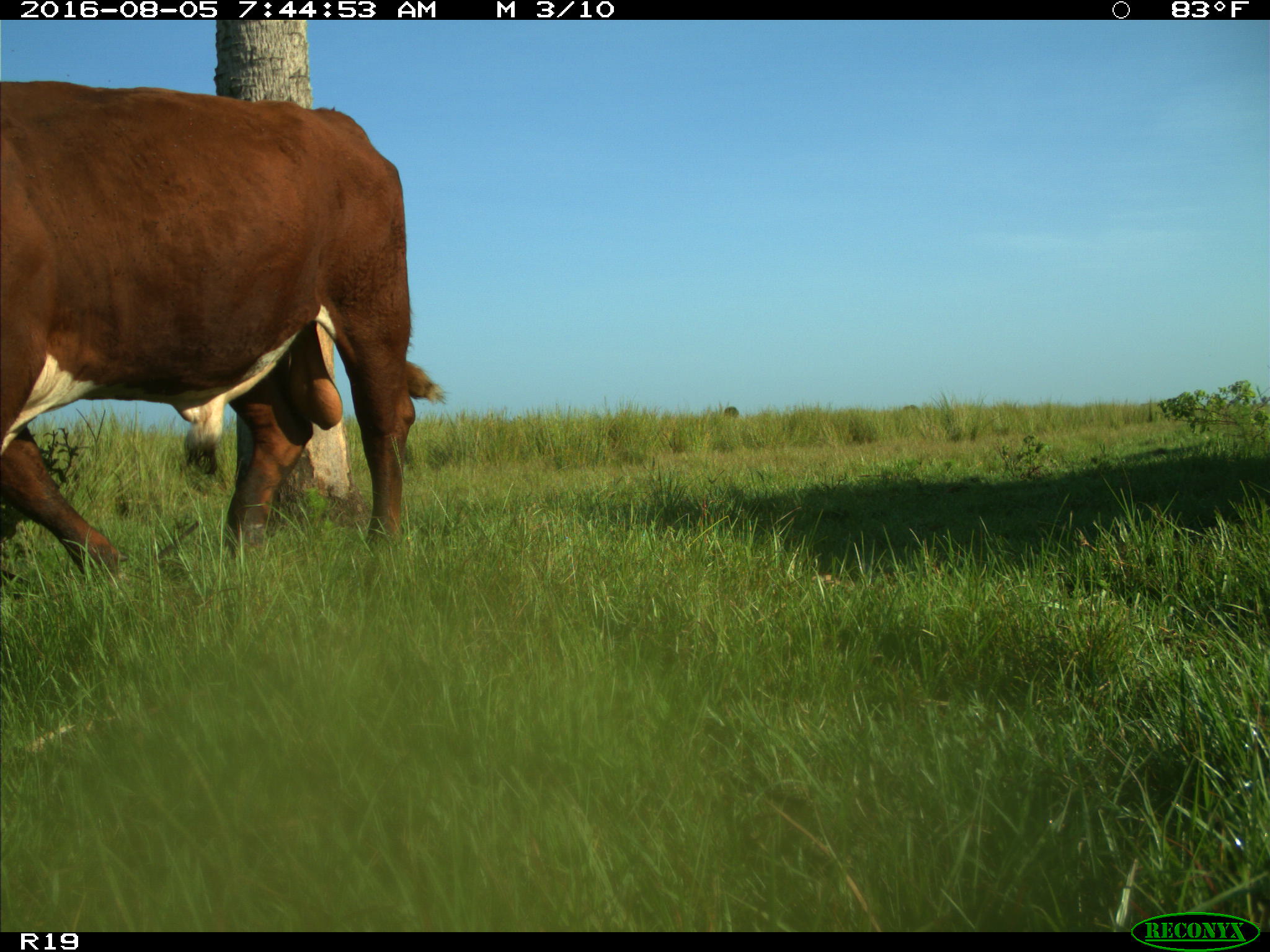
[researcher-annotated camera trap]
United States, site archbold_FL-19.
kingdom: Animalia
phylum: Chordata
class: Mammalia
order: Artiodactyla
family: Bovidae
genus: Bos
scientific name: Bos taurus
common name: domestic cow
Bos taurus (domestic cow).